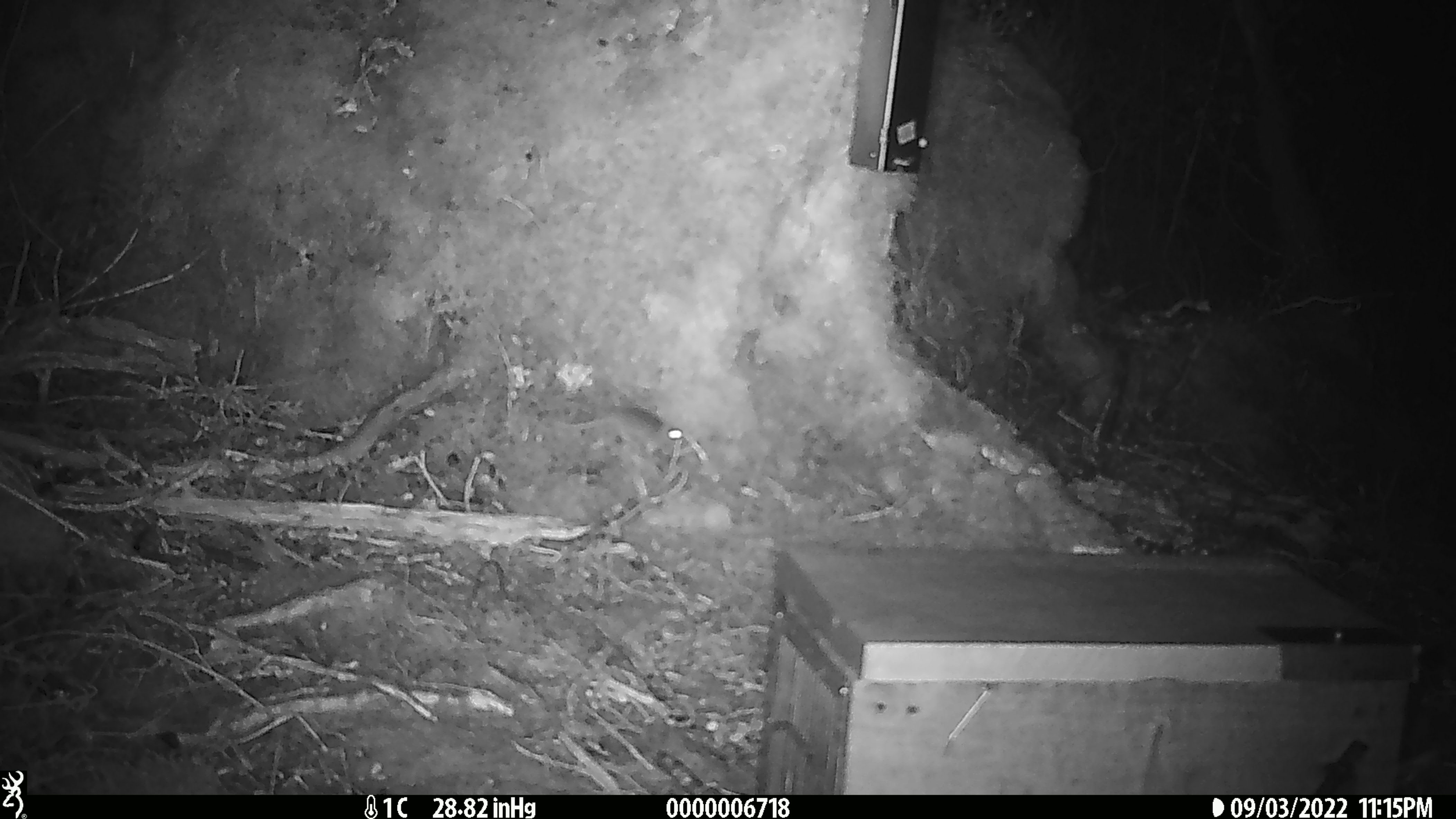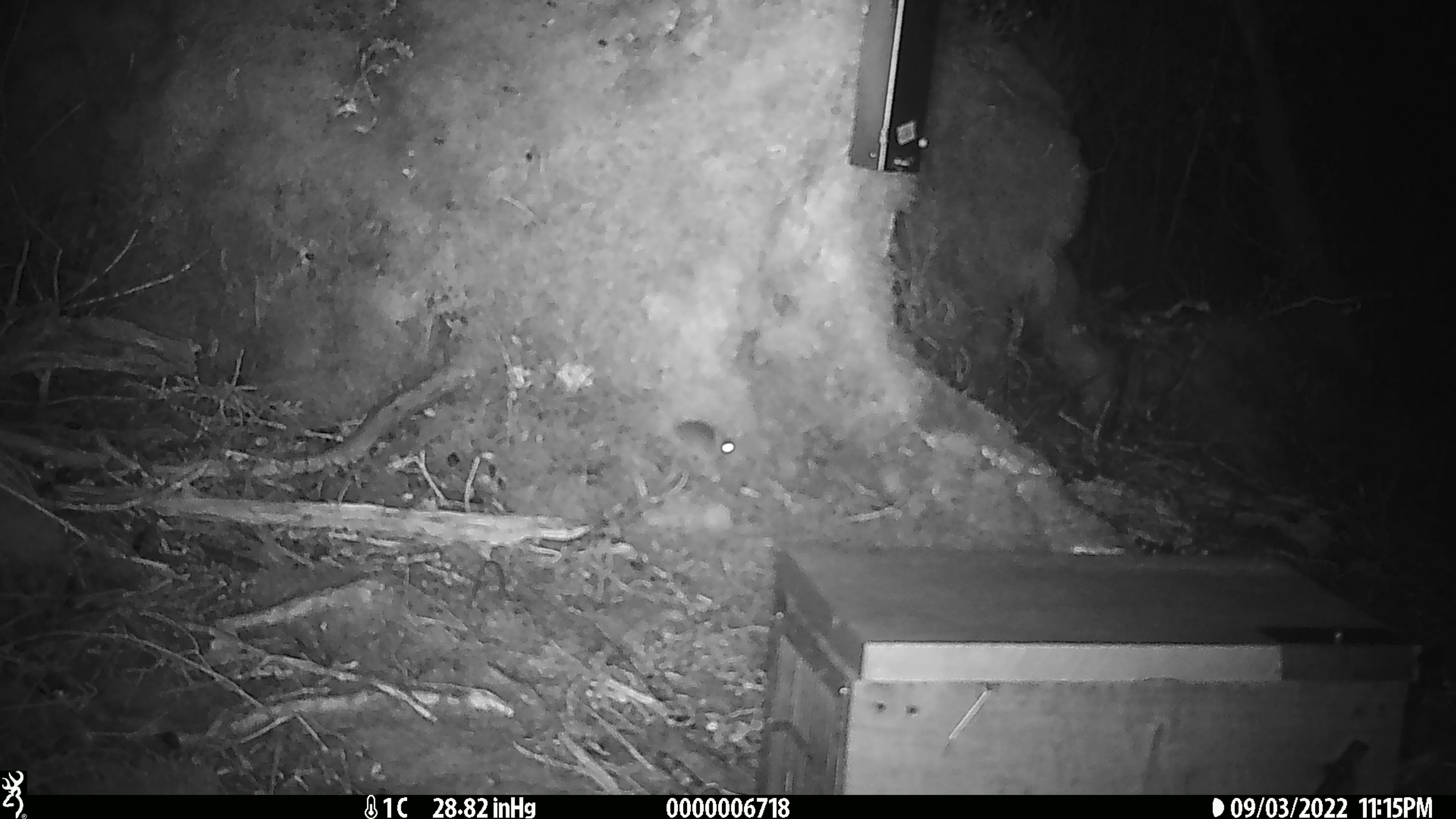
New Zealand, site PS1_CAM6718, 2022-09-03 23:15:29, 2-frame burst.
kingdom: Animalia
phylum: Chordata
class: Mammalia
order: Rodentia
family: Muridae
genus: Mus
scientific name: Mus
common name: mouse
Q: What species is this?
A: Mouse (Mus).